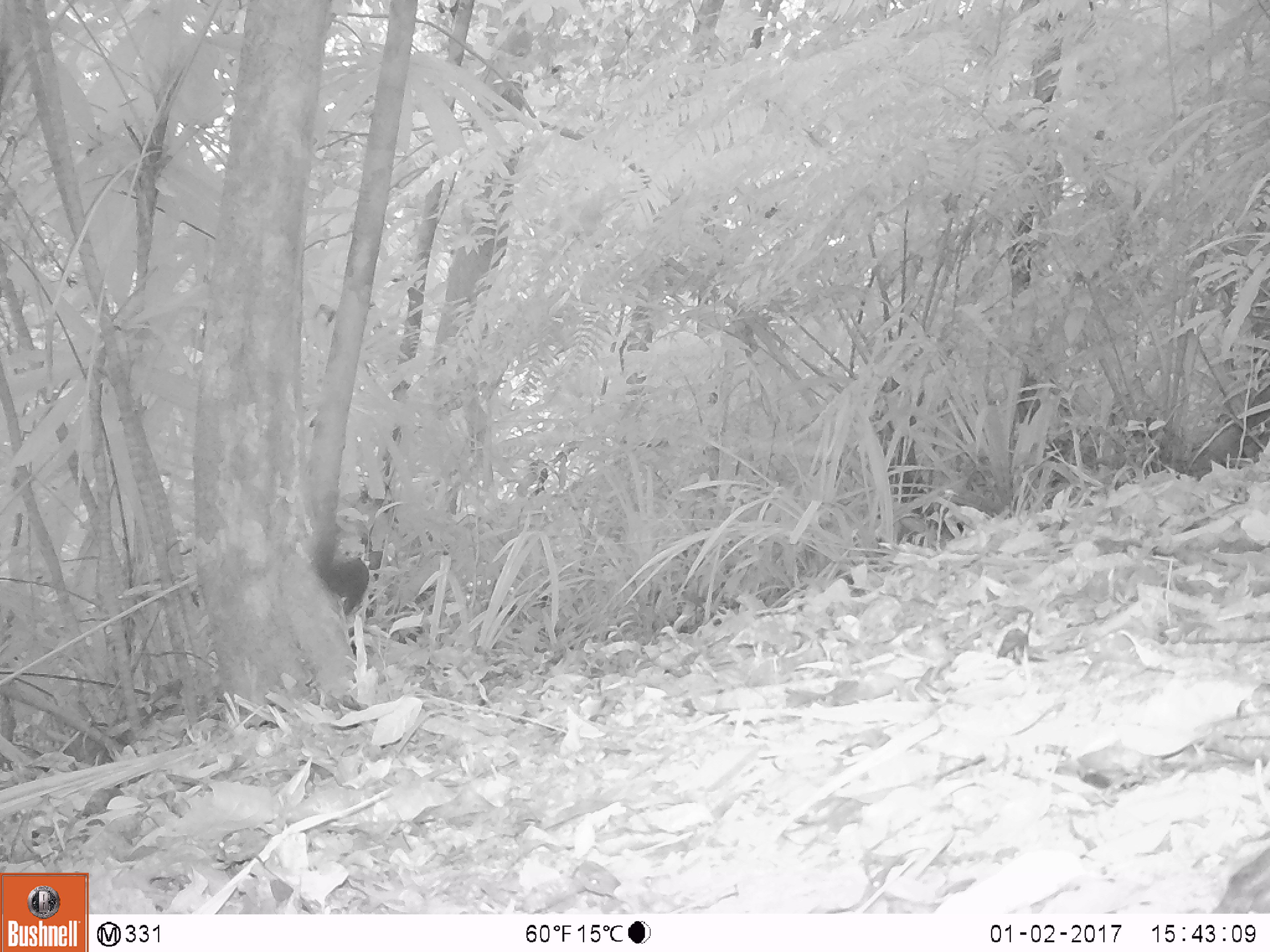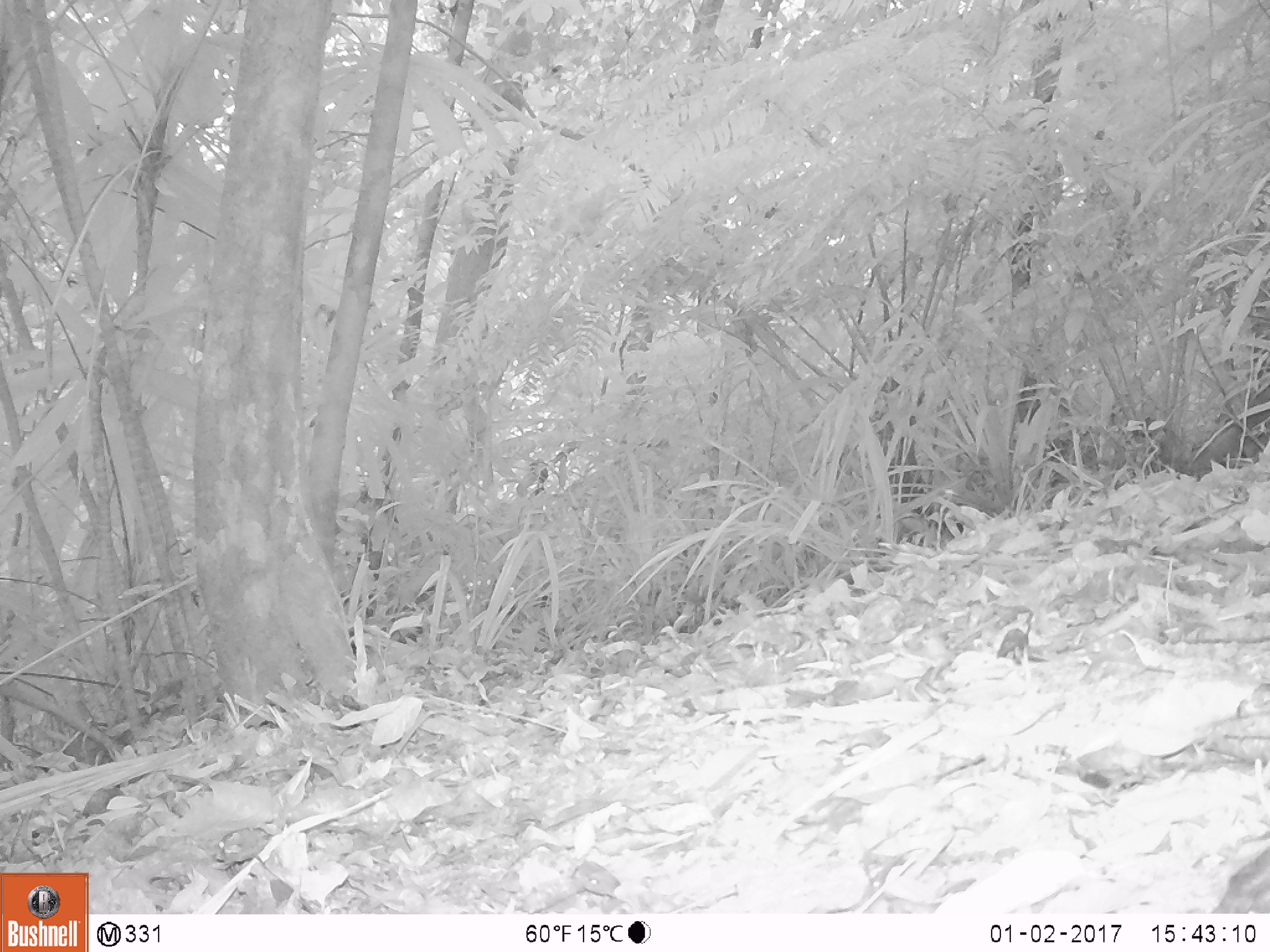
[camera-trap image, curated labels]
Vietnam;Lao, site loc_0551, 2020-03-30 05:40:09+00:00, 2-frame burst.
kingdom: Animalia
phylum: Chordata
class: Mammalia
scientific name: Mammalia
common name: mammal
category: unidentified small mammal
Unidentified small mammal (mammal) (Mammalia). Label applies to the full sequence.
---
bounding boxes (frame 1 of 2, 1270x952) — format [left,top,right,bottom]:
unidentified small mammal: [312,529,369,614]